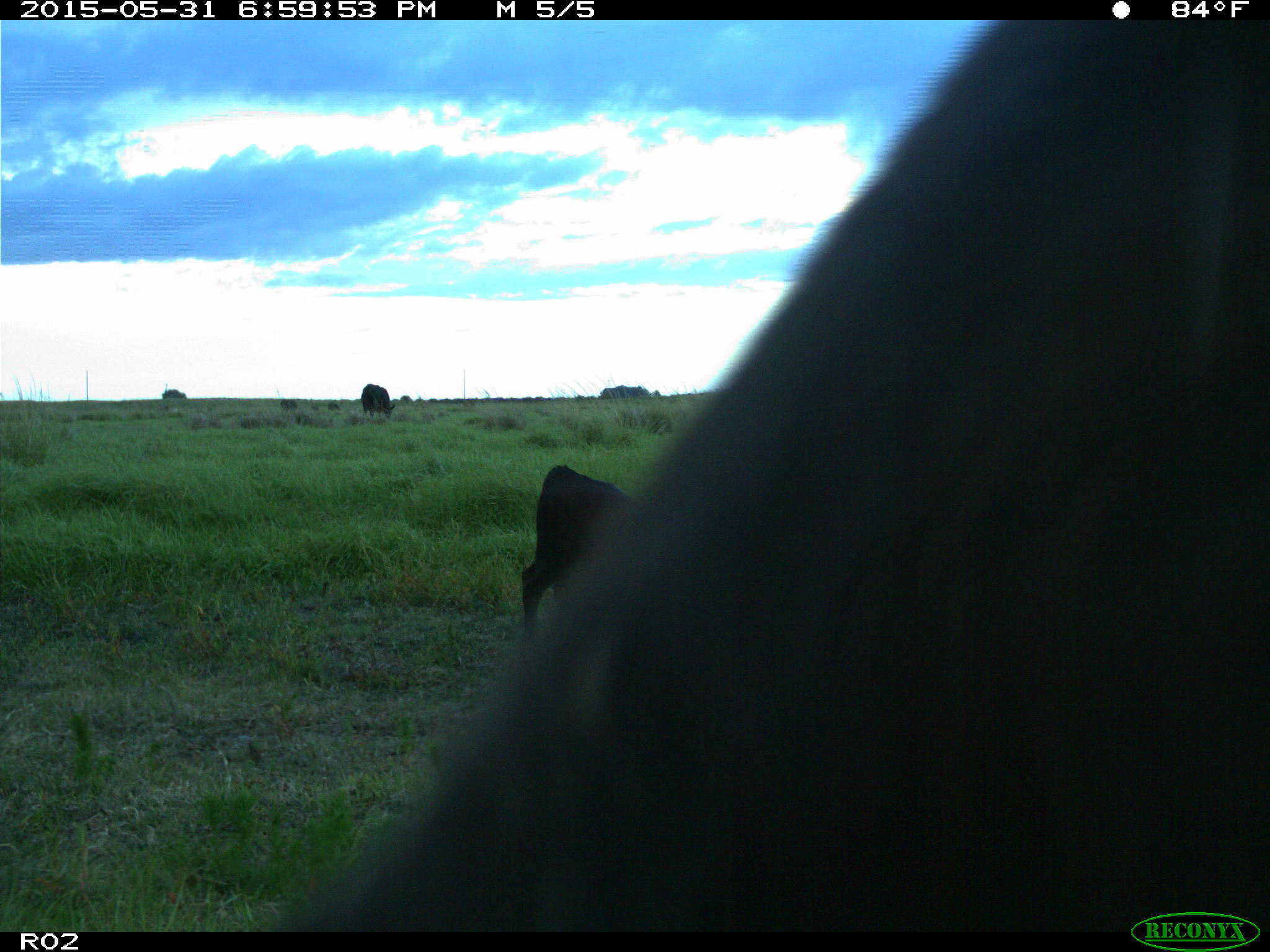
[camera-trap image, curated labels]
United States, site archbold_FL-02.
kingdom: Animalia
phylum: Chordata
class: Mammalia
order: Artiodactyla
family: Bovidae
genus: Bos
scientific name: Bos taurus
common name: domestic cow